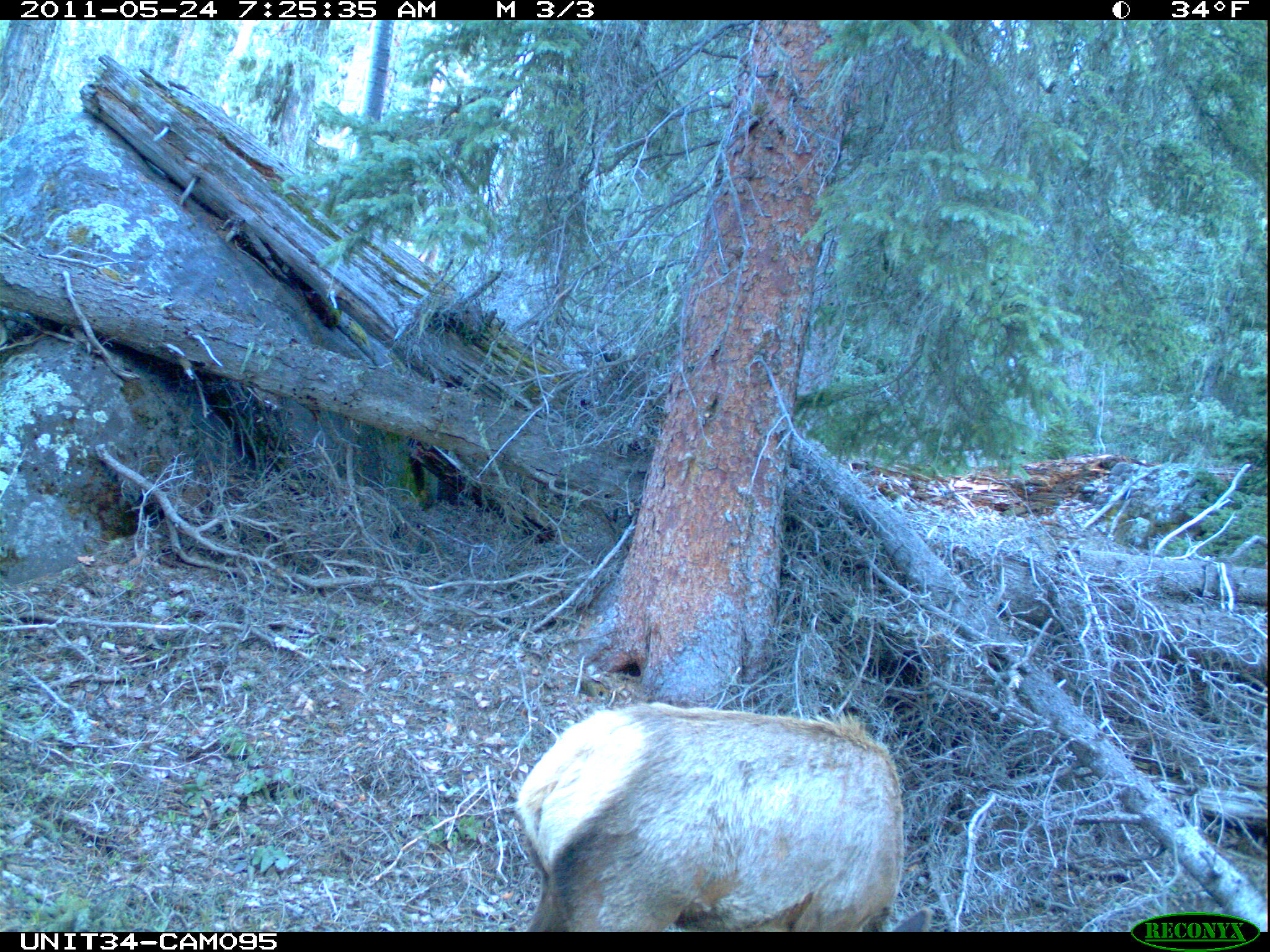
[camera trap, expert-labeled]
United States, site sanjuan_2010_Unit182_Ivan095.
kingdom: Animalia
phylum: Chordata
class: Mammalia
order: Artiodactyla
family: Cervidae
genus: Cervus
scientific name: Cervus elaphus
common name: red deer